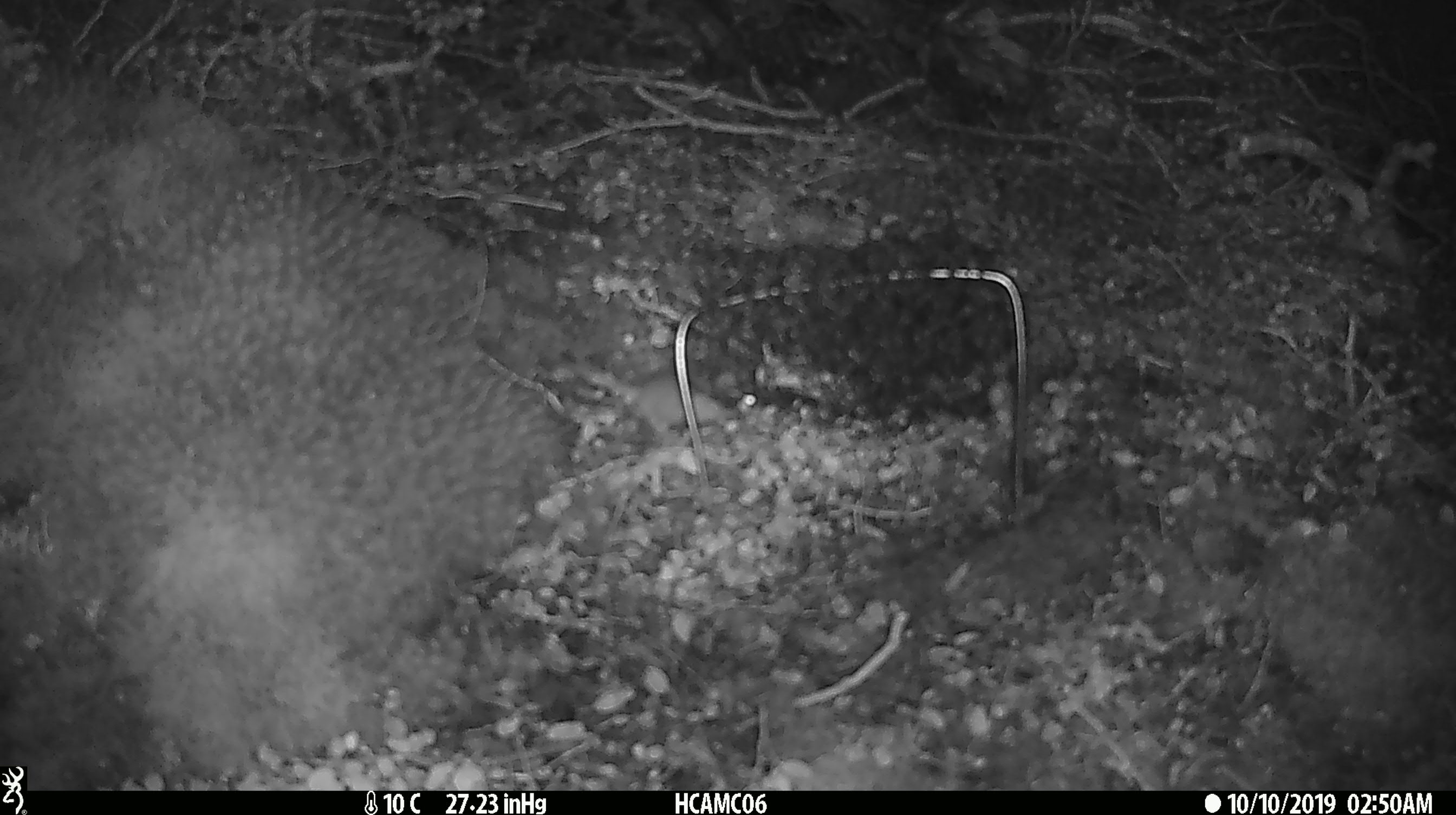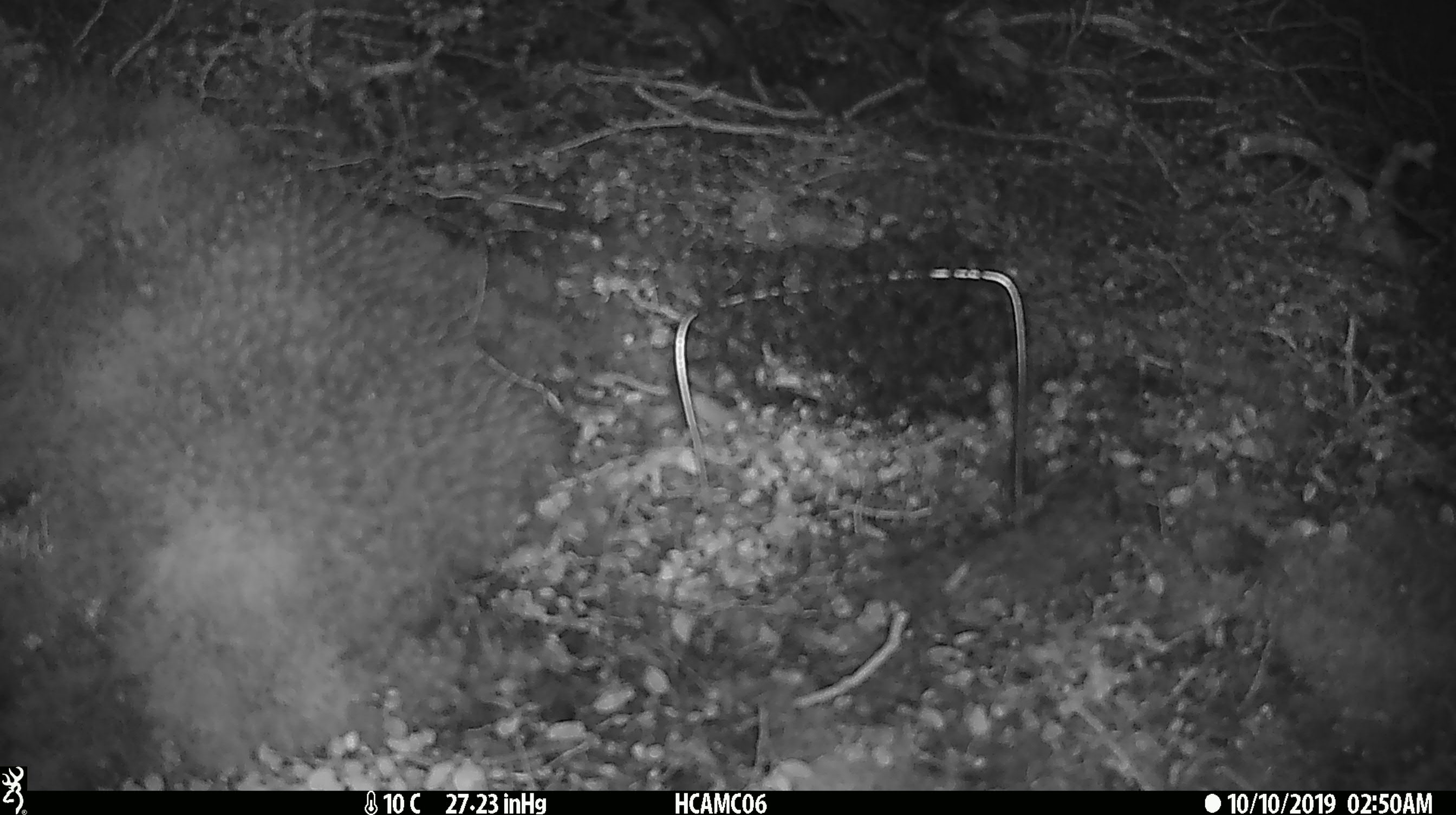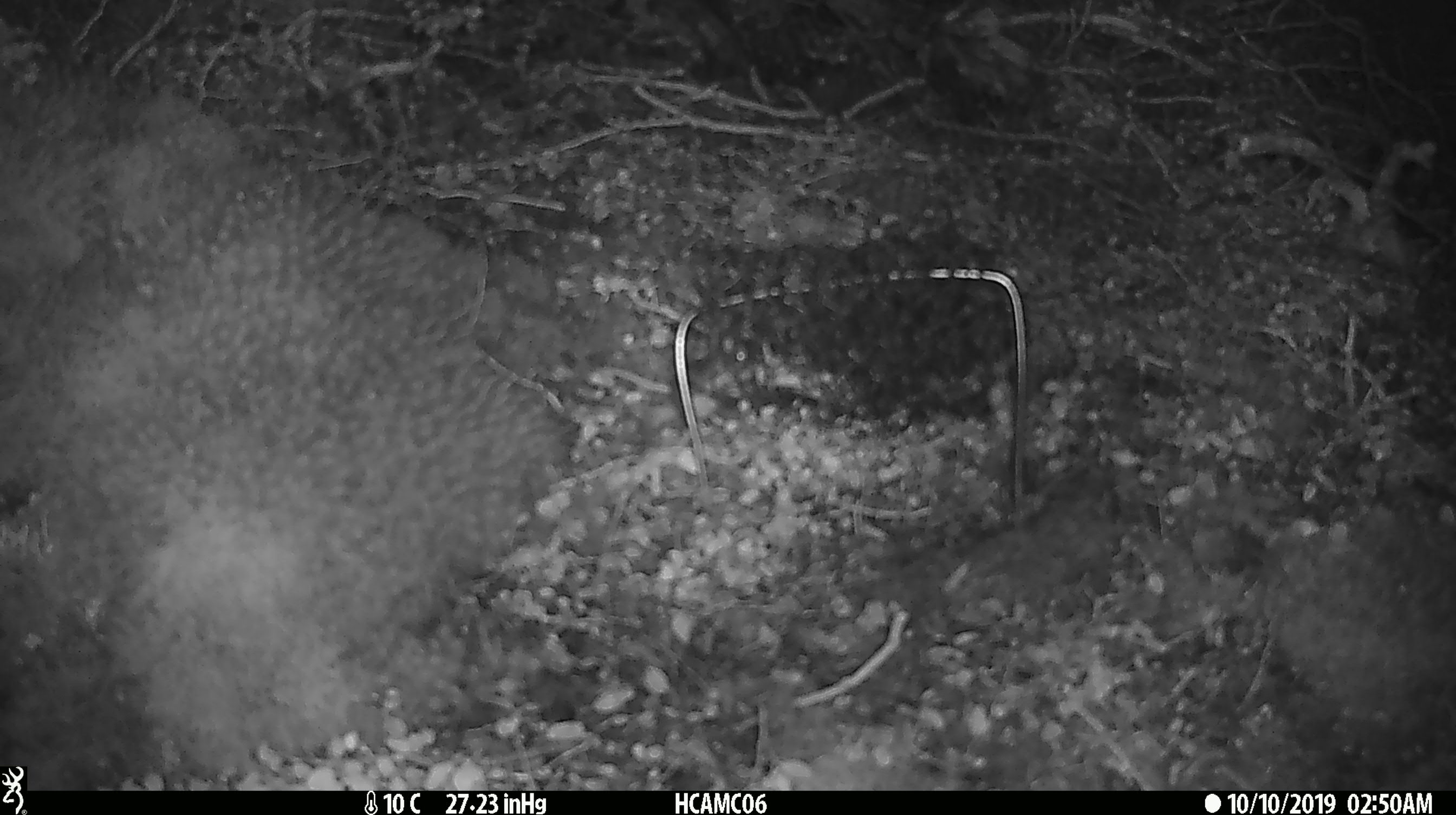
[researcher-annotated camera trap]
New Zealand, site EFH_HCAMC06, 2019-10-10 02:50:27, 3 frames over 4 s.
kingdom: Animalia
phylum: Chordata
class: Mammalia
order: Rodentia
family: Muridae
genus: Mus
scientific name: Mus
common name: mouse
Mouse (Mus).